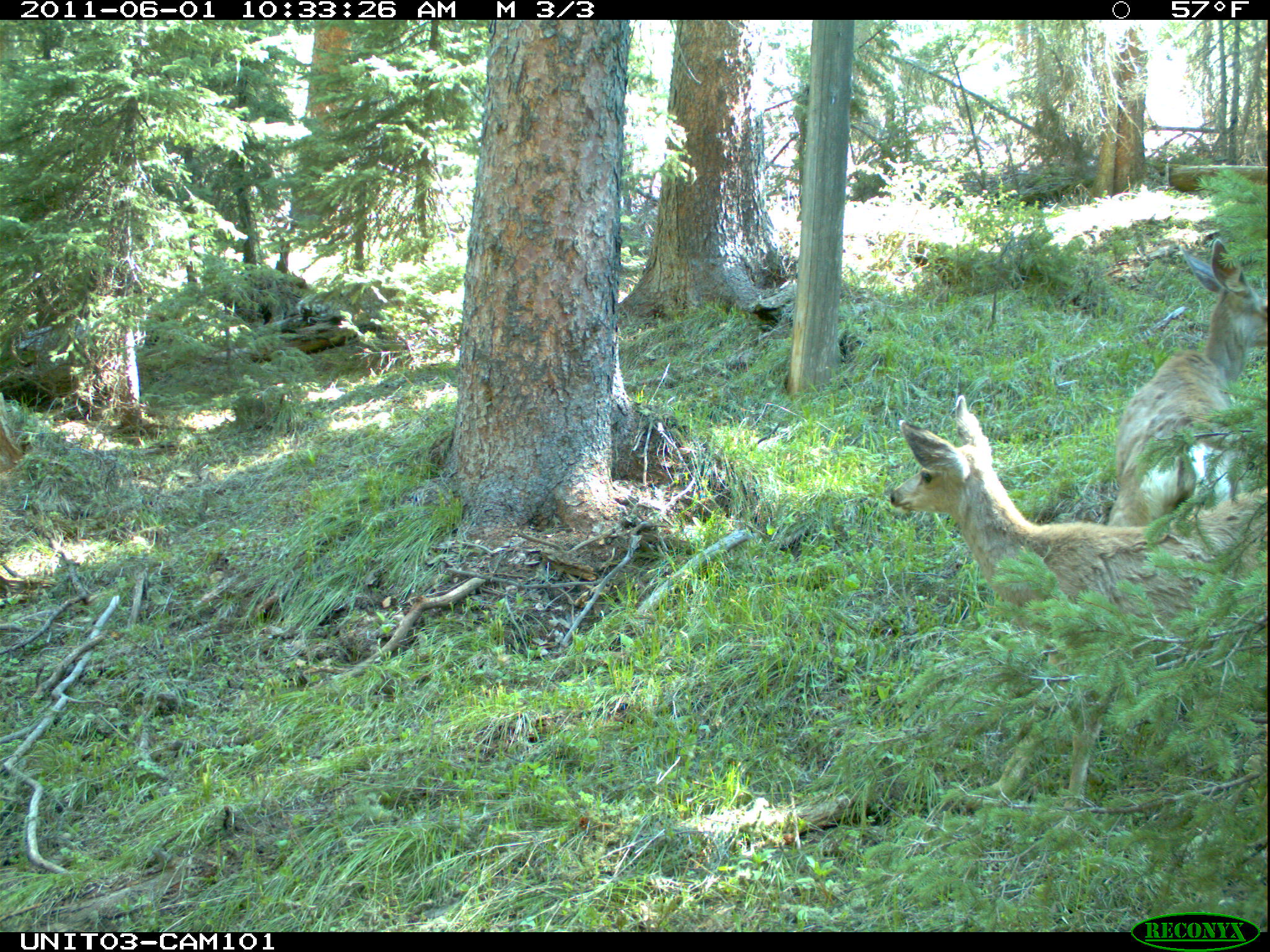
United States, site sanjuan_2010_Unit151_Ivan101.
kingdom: Animalia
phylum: Chordata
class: Mammalia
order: Artiodactyla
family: Cervidae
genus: Odocoileus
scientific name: Odocoileus hemionus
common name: mule deer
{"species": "Odocoileus hemionus (mule deer)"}